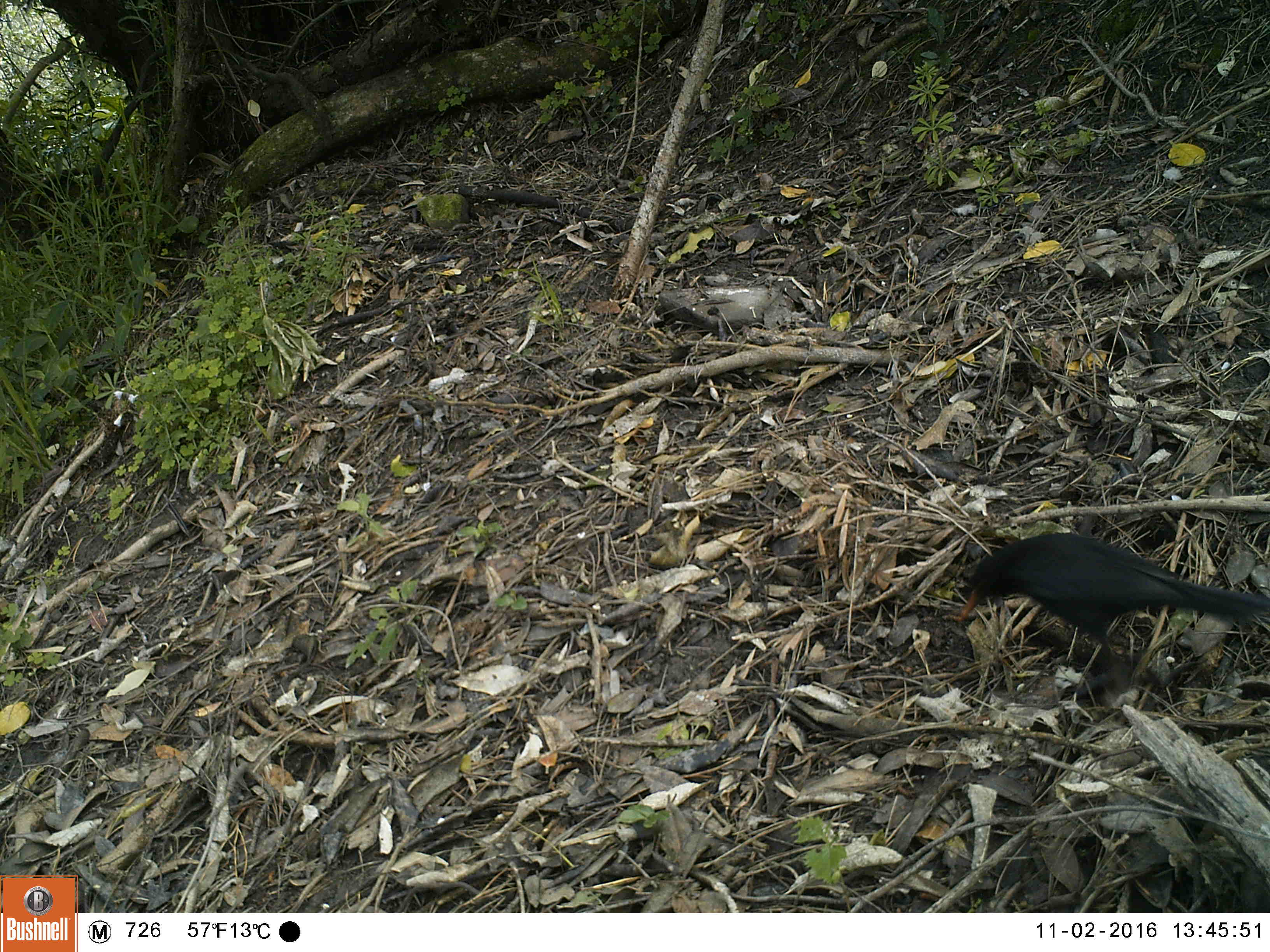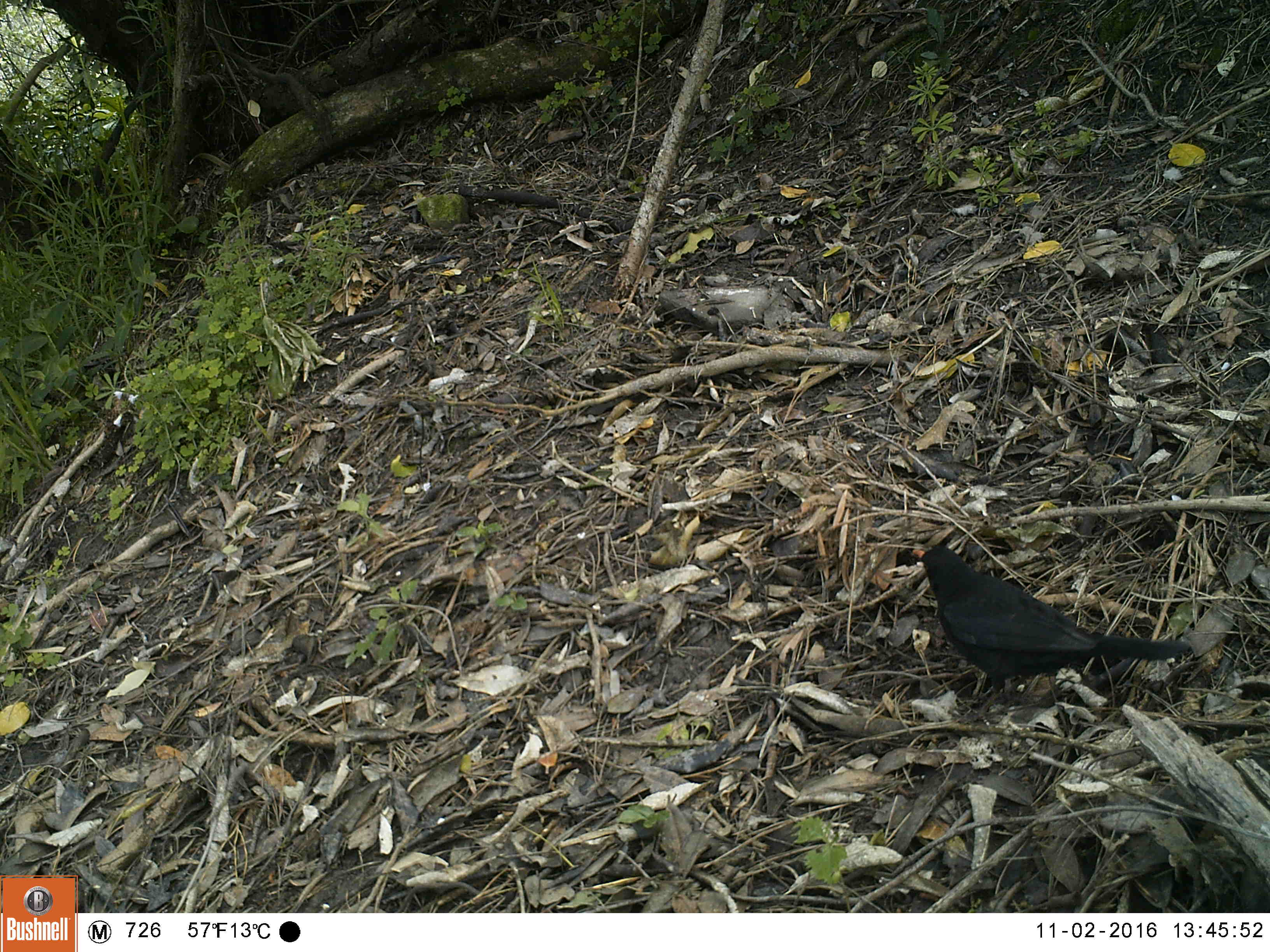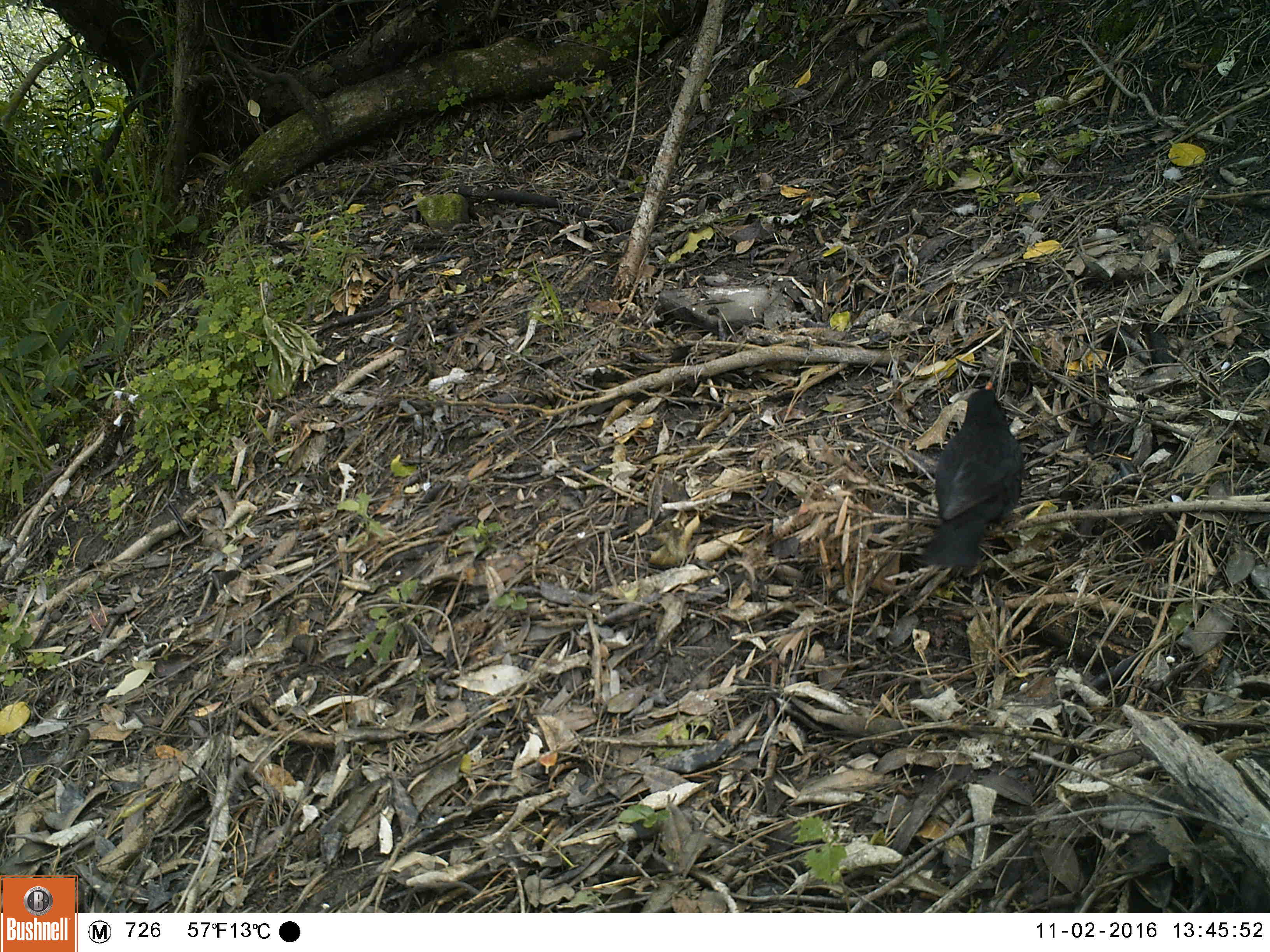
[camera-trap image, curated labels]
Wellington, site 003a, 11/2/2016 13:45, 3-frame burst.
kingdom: Animalia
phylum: Chordata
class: Aves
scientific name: Aves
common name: bird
Bird (Aves).